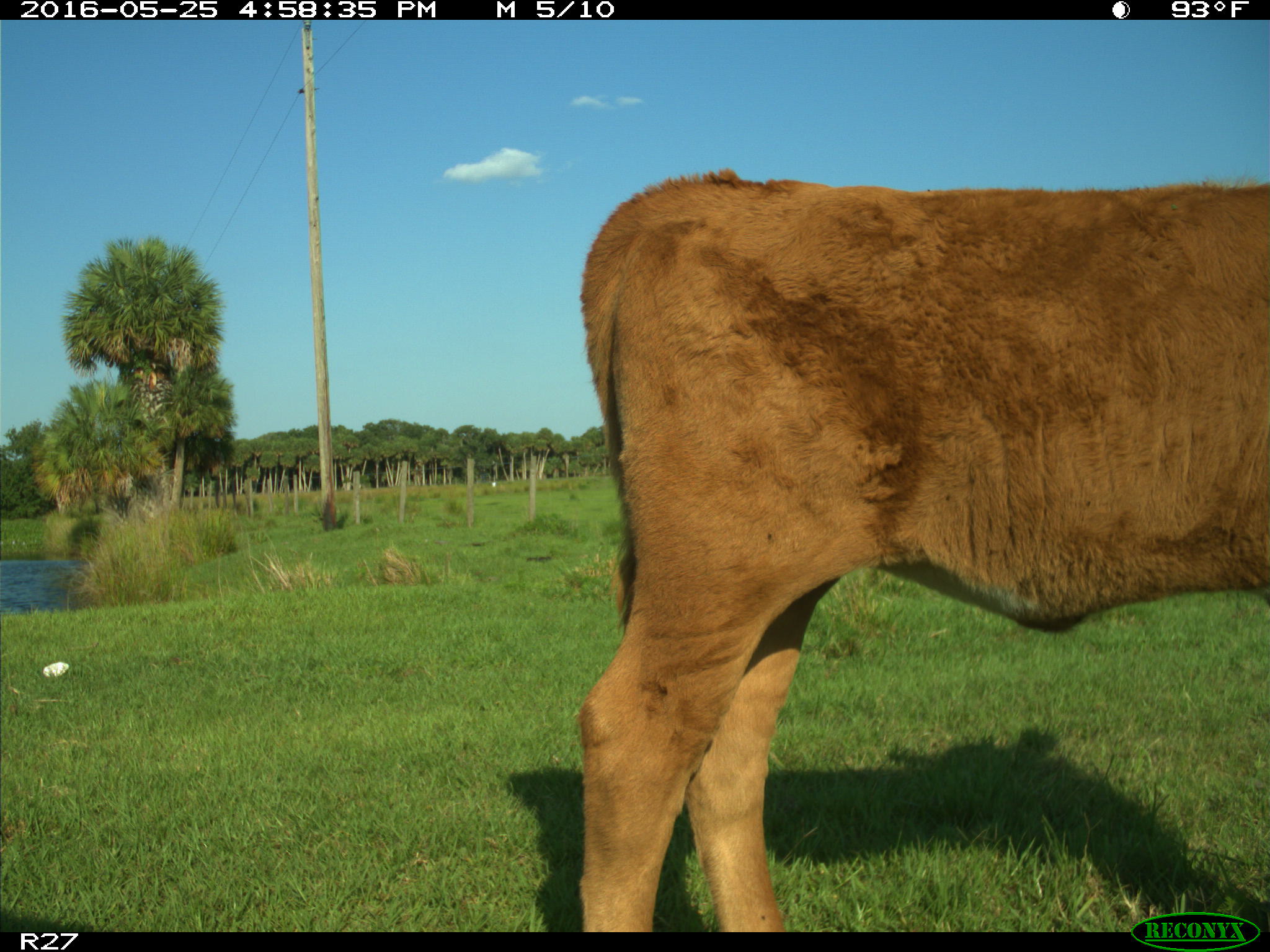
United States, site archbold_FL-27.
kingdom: Animalia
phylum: Chordata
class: Mammalia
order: Artiodactyla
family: Bovidae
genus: Bos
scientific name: Bos taurus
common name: domestic cow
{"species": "Bos taurus (domestic cow)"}